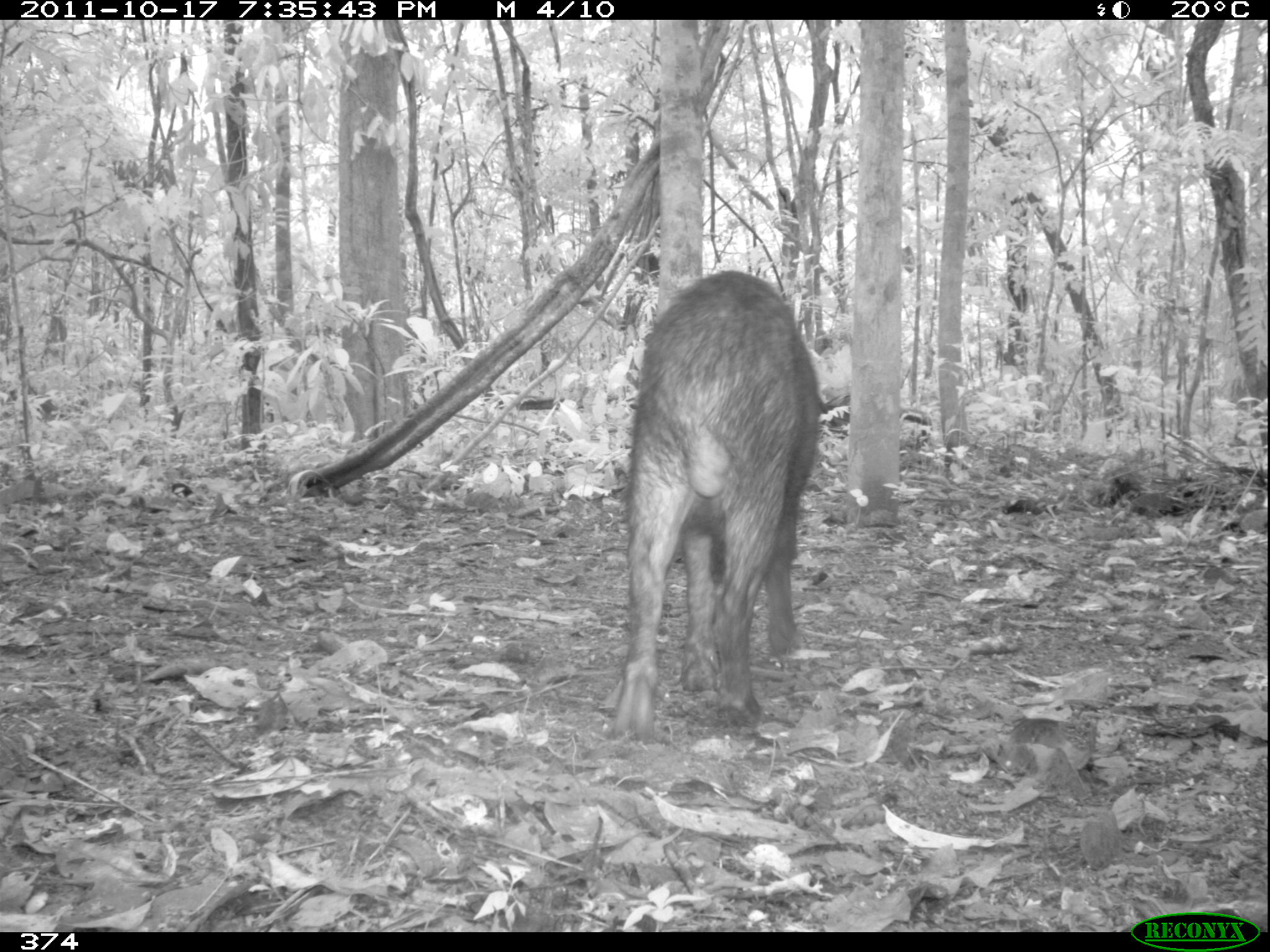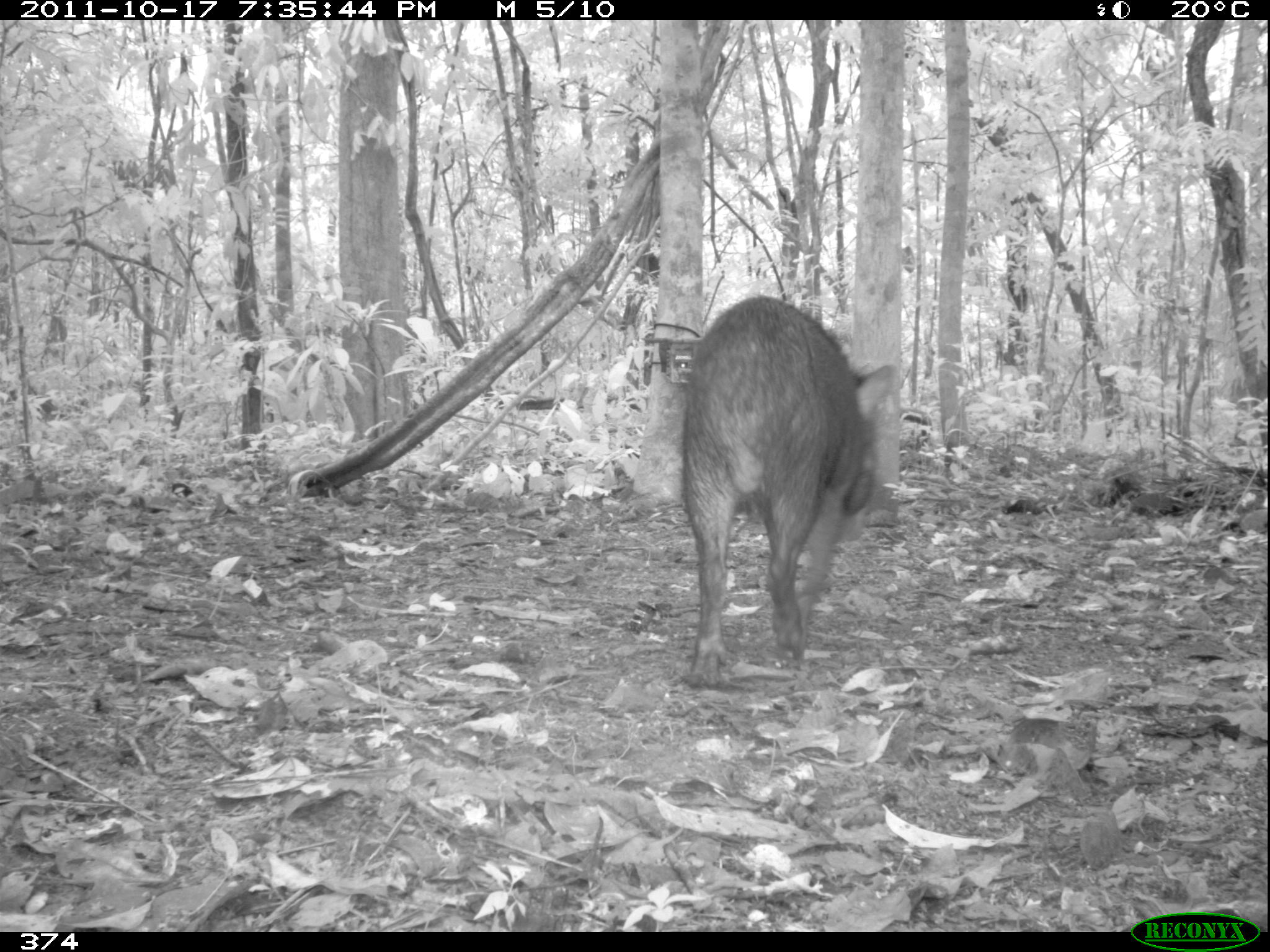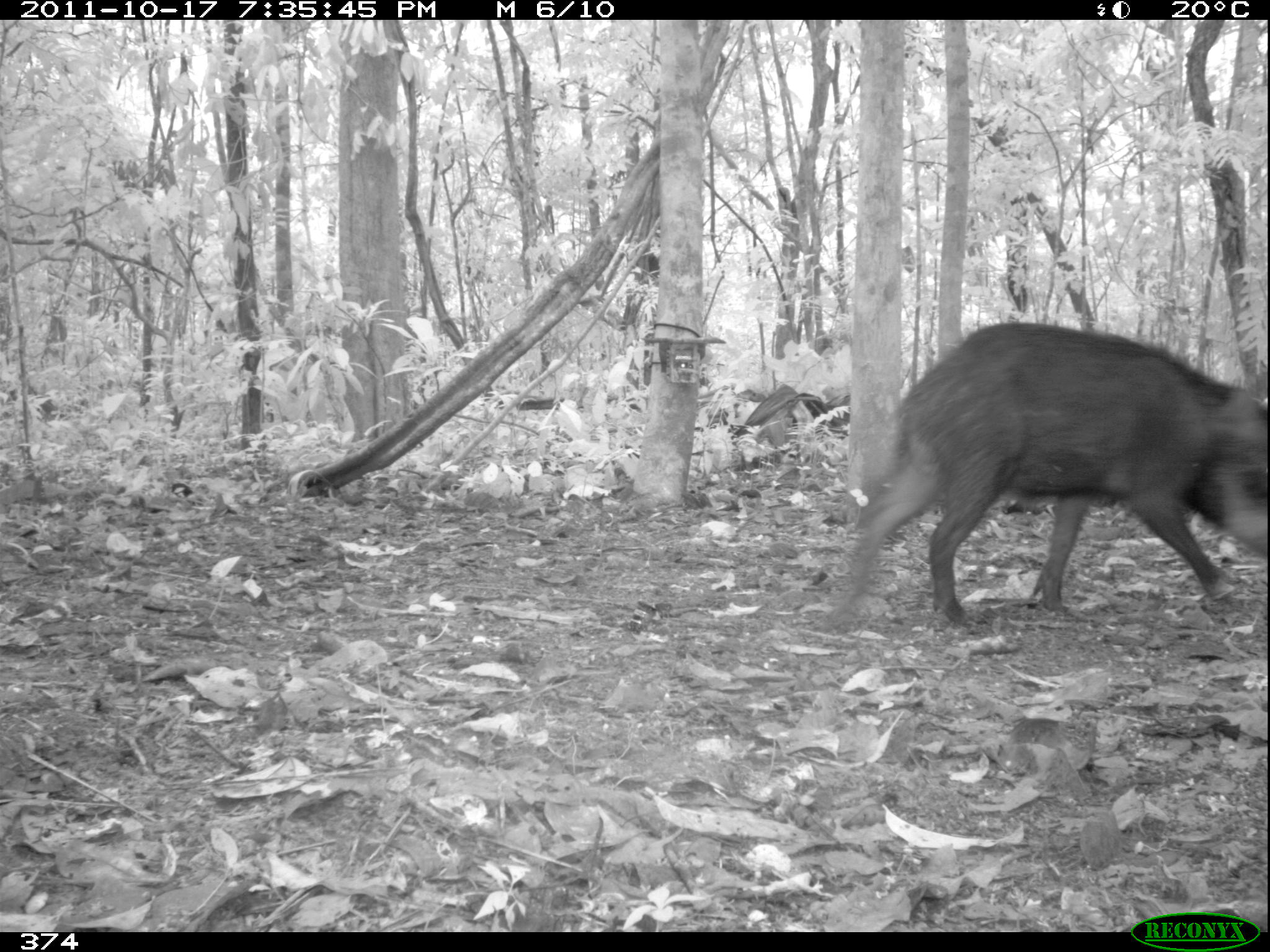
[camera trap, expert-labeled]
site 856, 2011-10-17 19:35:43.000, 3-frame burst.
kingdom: Animalia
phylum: Chordata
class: Mammalia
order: Artiodactyla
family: Tayassuidae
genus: Tayassu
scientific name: Tayassu pecari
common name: white-lipped peccary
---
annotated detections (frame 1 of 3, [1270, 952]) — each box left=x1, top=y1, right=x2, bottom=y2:
tayassu pecari: left=607, top=268, right=821, bottom=744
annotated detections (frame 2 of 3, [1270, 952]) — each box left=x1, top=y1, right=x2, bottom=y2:
tayassu pecari: left=681, top=294, right=899, bottom=684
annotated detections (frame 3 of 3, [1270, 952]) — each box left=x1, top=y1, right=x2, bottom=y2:
tayassu pecari: left=822, top=320, right=1270, bottom=630